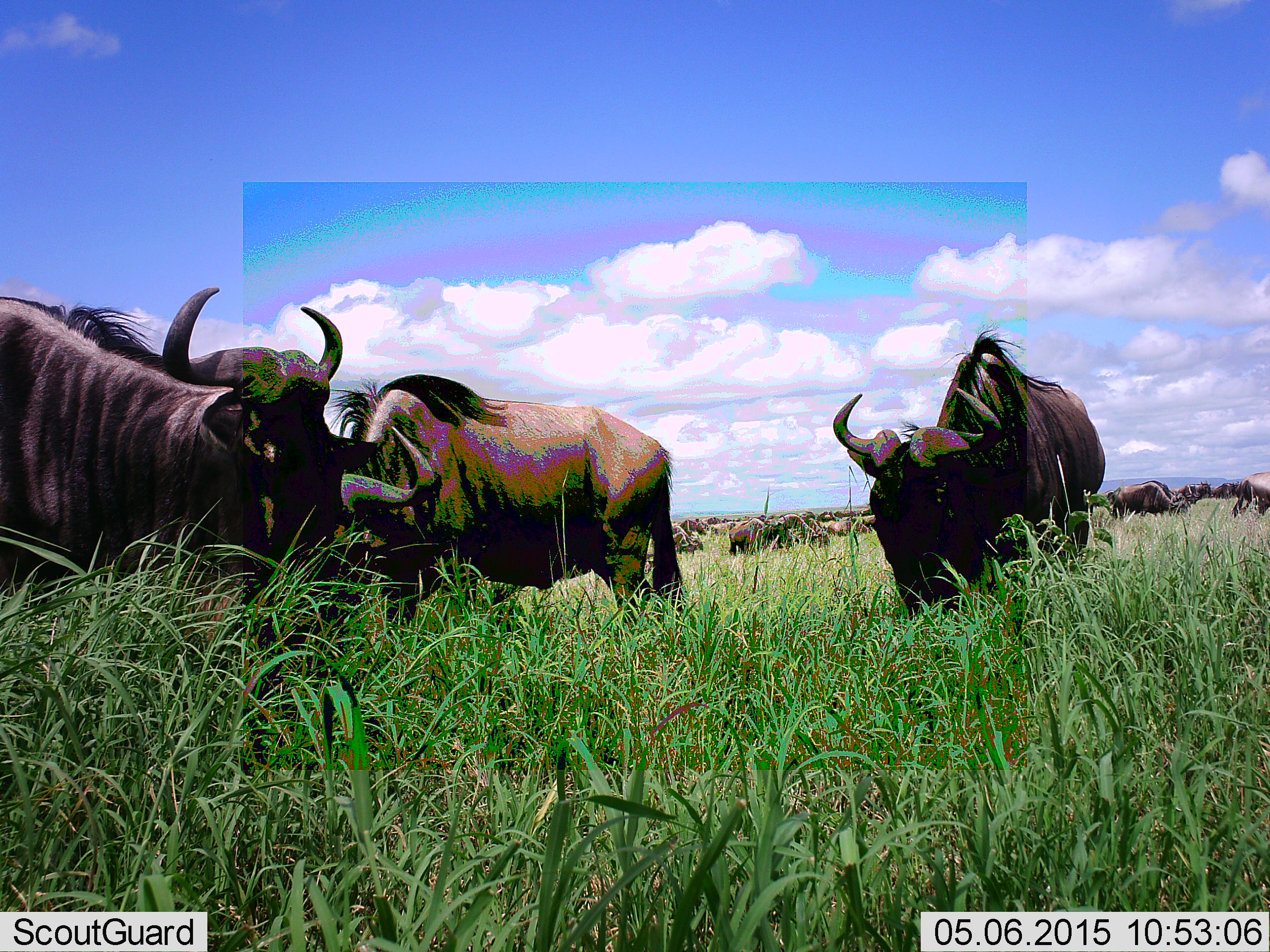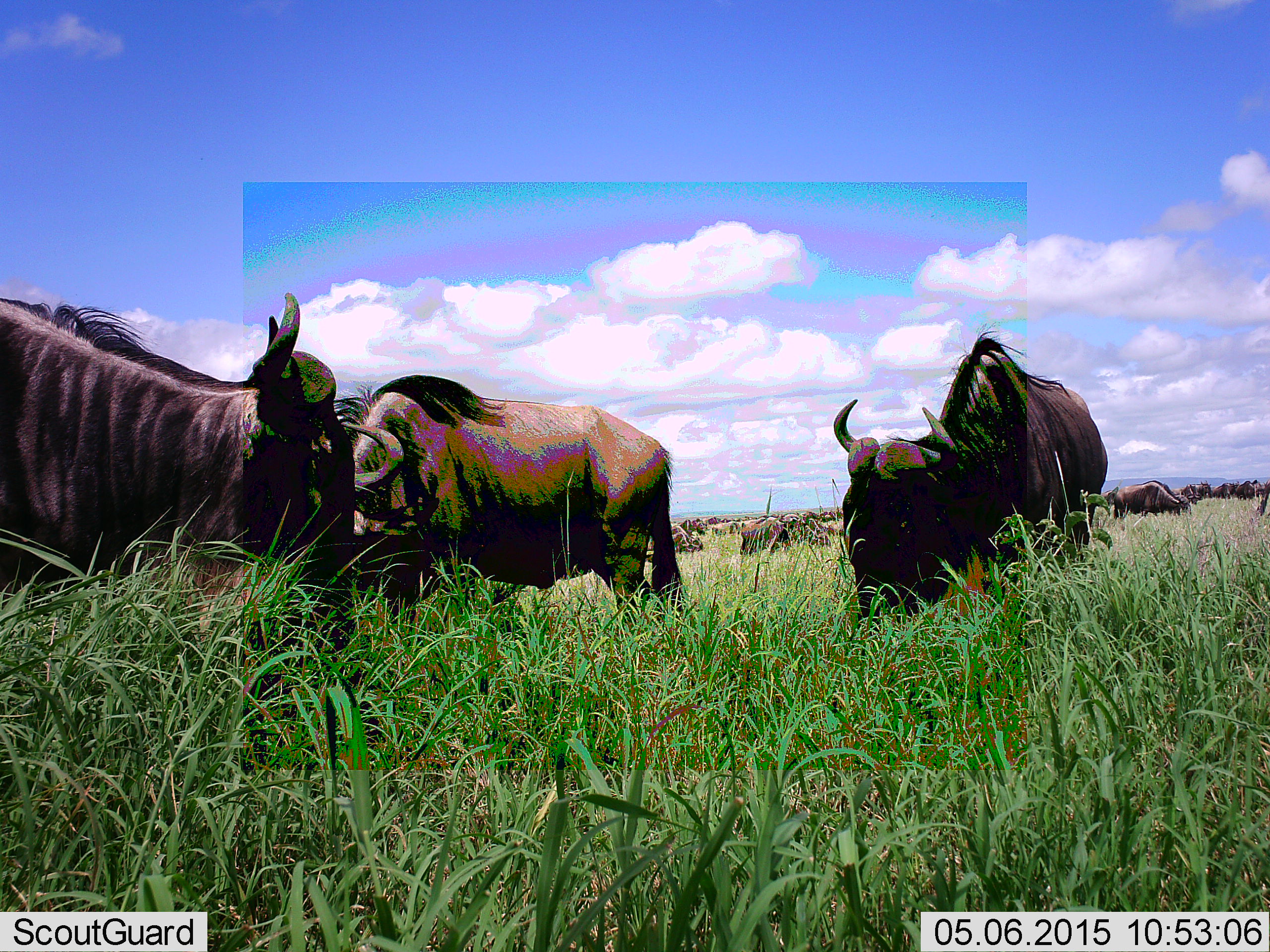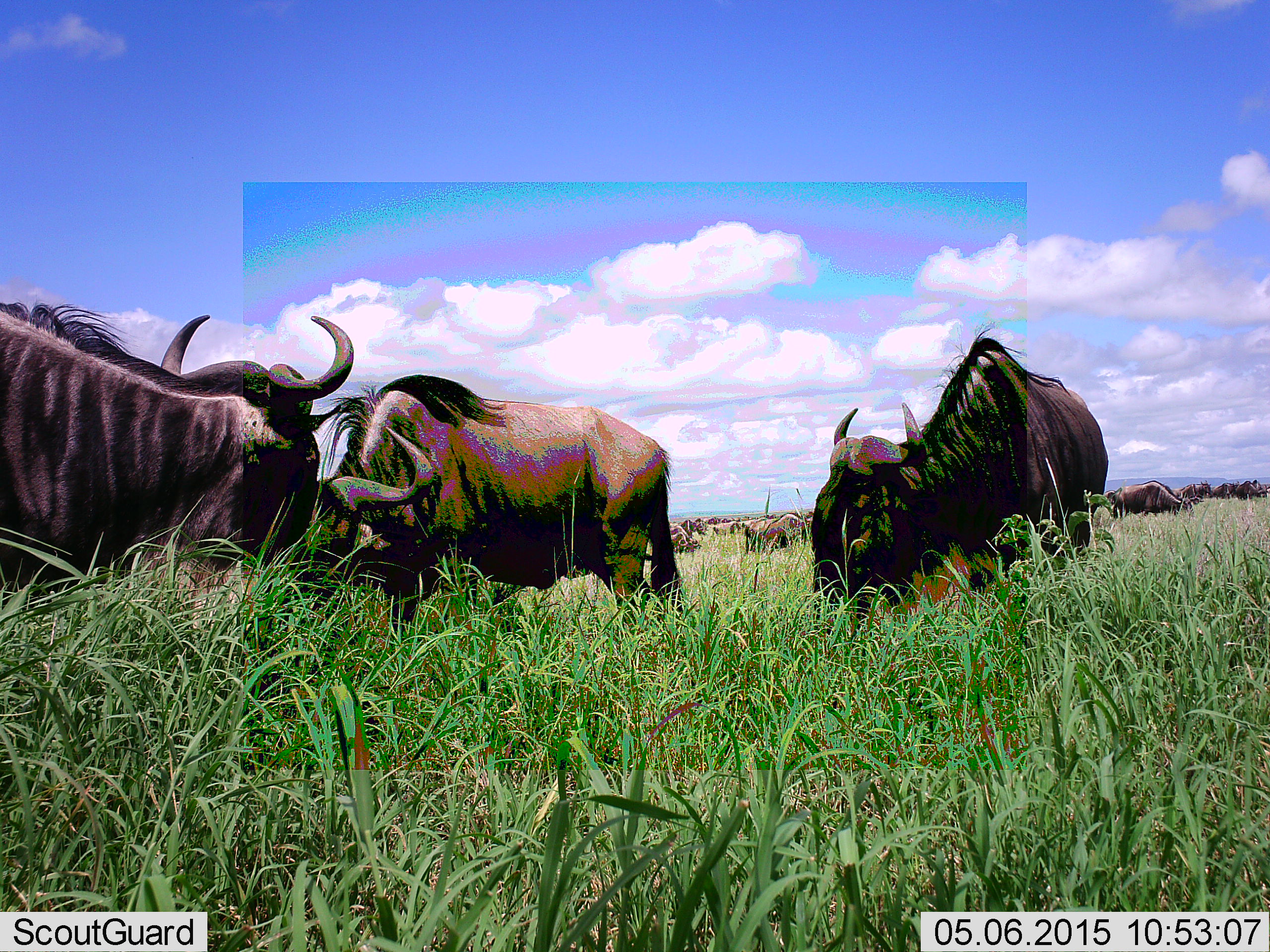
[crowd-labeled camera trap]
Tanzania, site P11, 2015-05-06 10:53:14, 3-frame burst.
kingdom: Animalia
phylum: Chordata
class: Mammalia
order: Artiodactyla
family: Bovidae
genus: Connochaetes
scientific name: Connochaetes taurinus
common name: blue wildebeest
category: wildebeest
Wildebeest (blue wildebeest) (Connochaetes taurinus), count 11-50. Behavior (volunteer vote fractions): standing 50%, resting 0%, moving 20%, interacting 0%. Young present (vote fraction): 0%. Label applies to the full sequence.